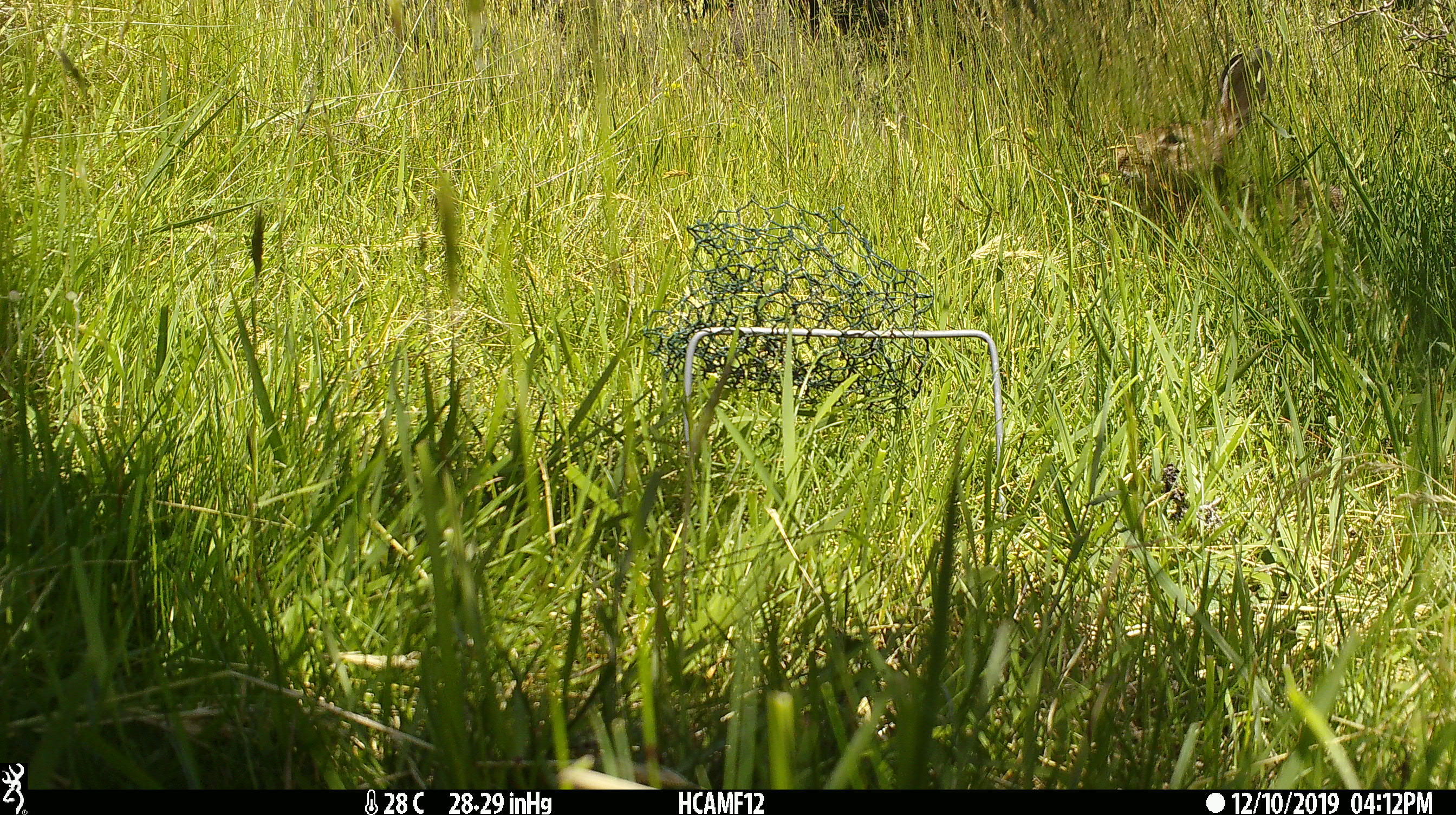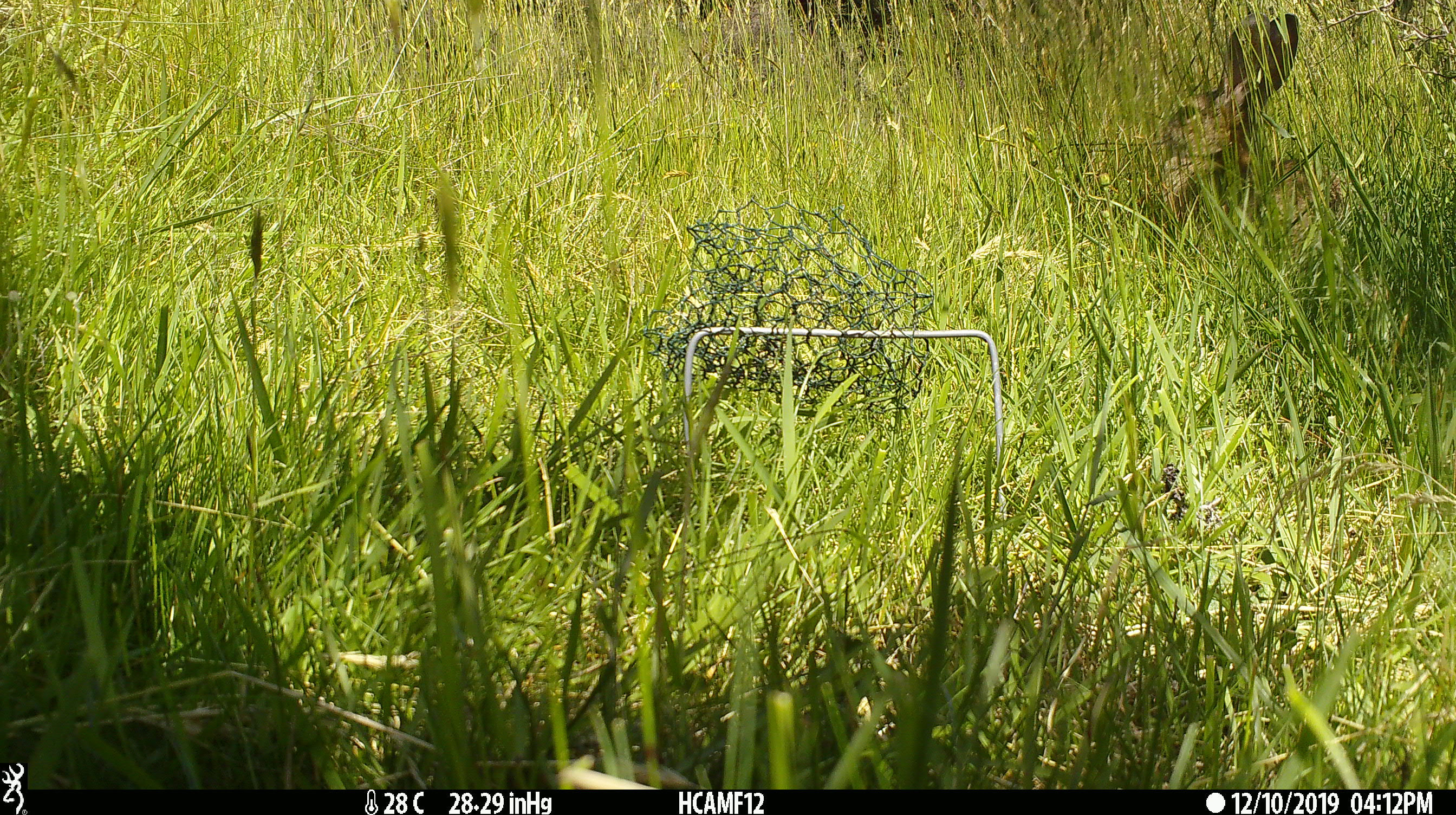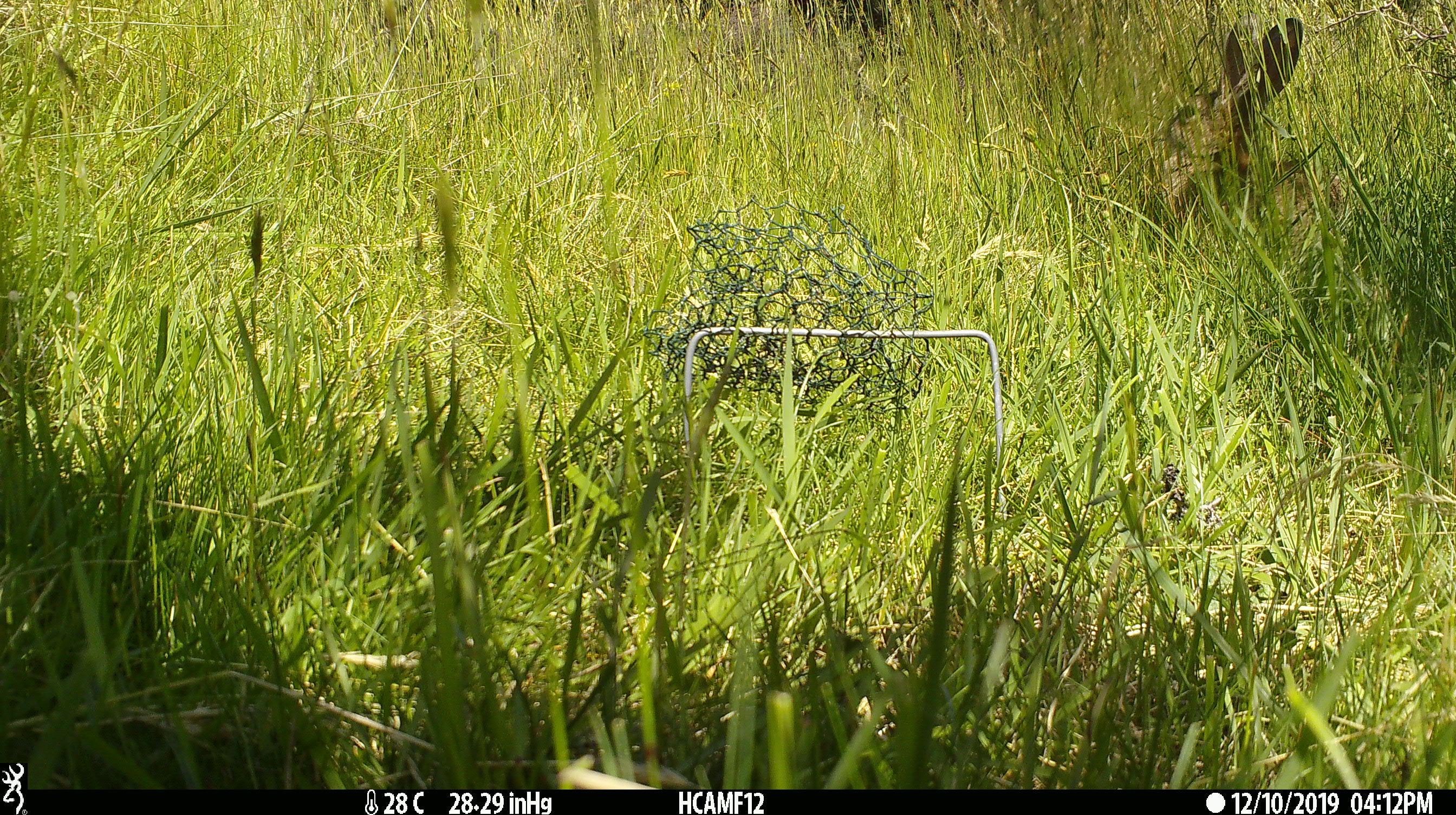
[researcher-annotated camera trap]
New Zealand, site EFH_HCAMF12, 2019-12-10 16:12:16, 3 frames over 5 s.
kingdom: Animalia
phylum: Chordata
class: Mammalia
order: Lagomorpha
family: Leporidae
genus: Oryctolagus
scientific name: Oryctolagus cuniculus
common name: european rabbit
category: rabbit